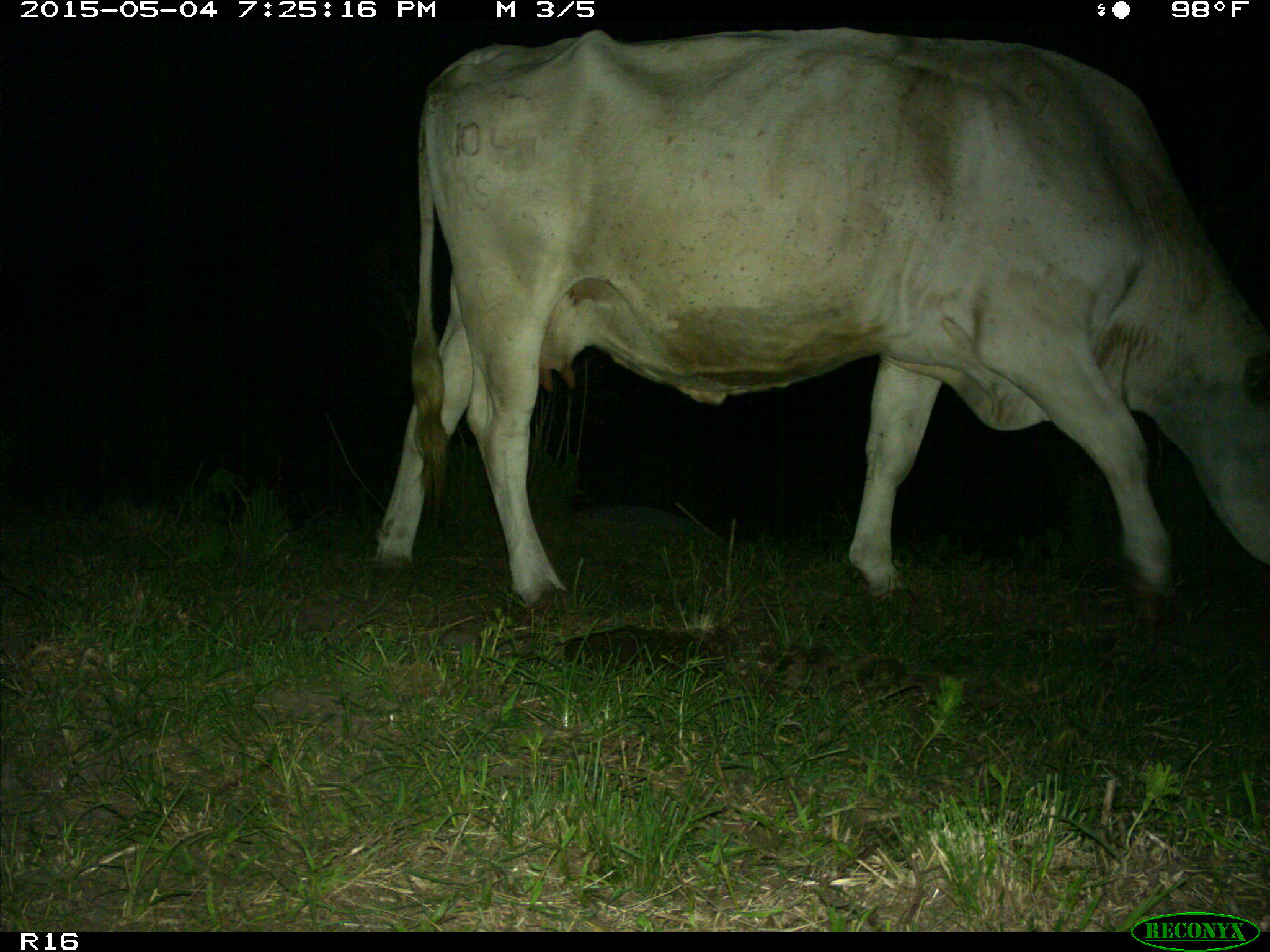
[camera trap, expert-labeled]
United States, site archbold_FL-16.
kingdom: Animalia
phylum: Chordata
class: Mammalia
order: Artiodactyla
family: Bovidae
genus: Bos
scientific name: Bos taurus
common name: domestic cow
Bos taurus (domestic cow).